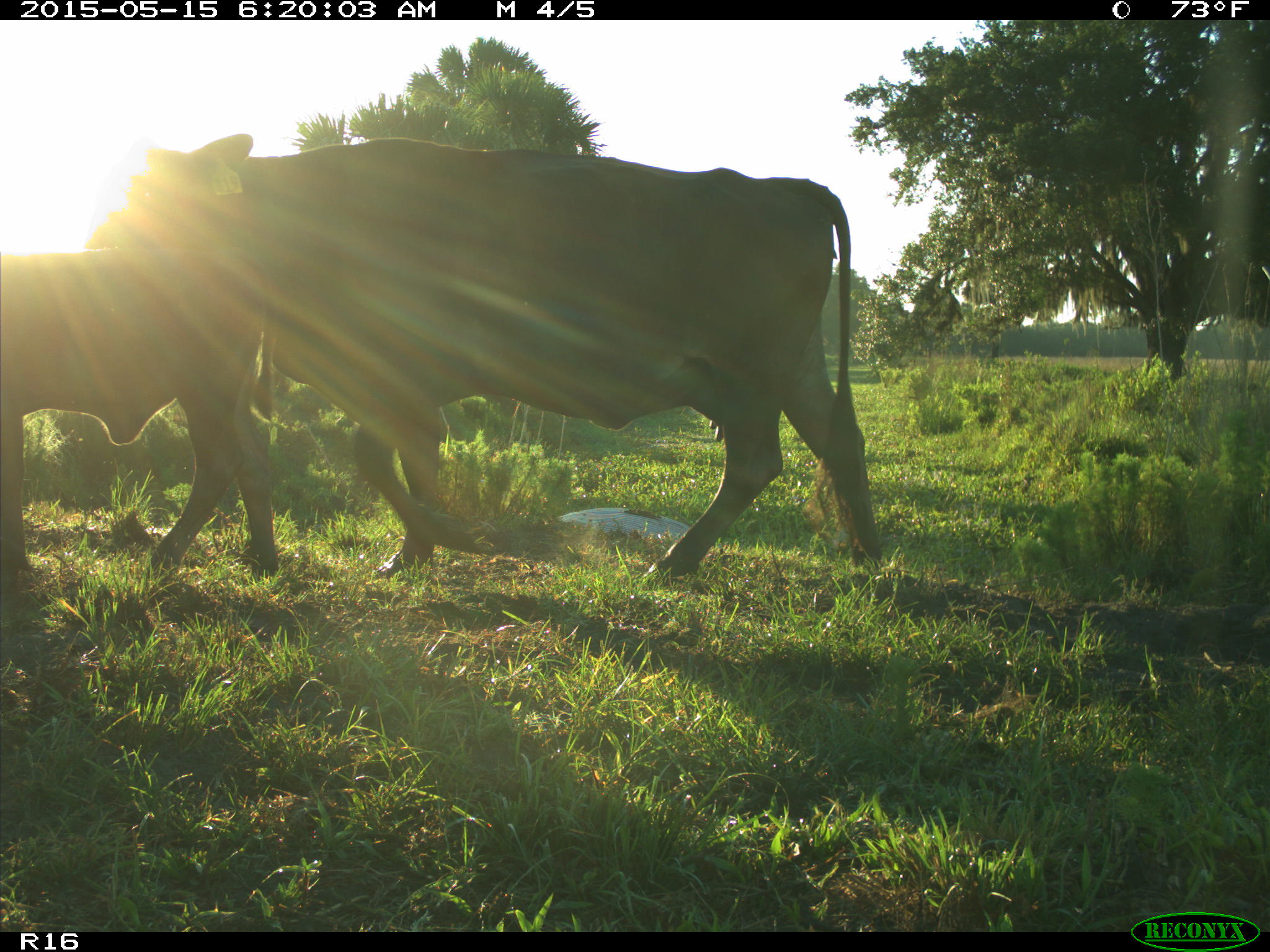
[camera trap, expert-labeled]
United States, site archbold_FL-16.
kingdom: Animalia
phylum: Chordata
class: Mammalia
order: Artiodactyla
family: Bovidae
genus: Bos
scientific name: Bos taurus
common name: domestic cow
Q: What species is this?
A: Bos taurus (domestic cow).